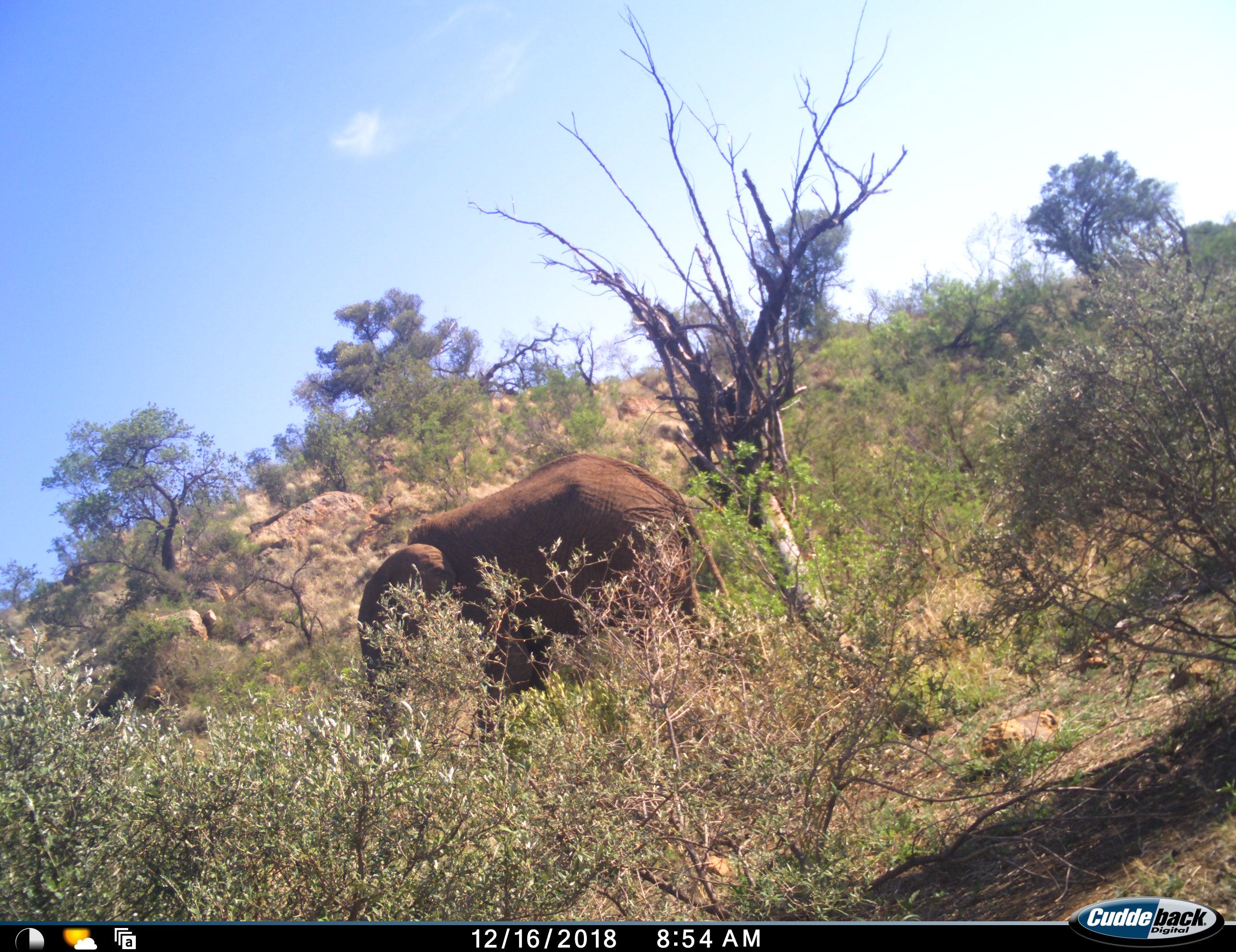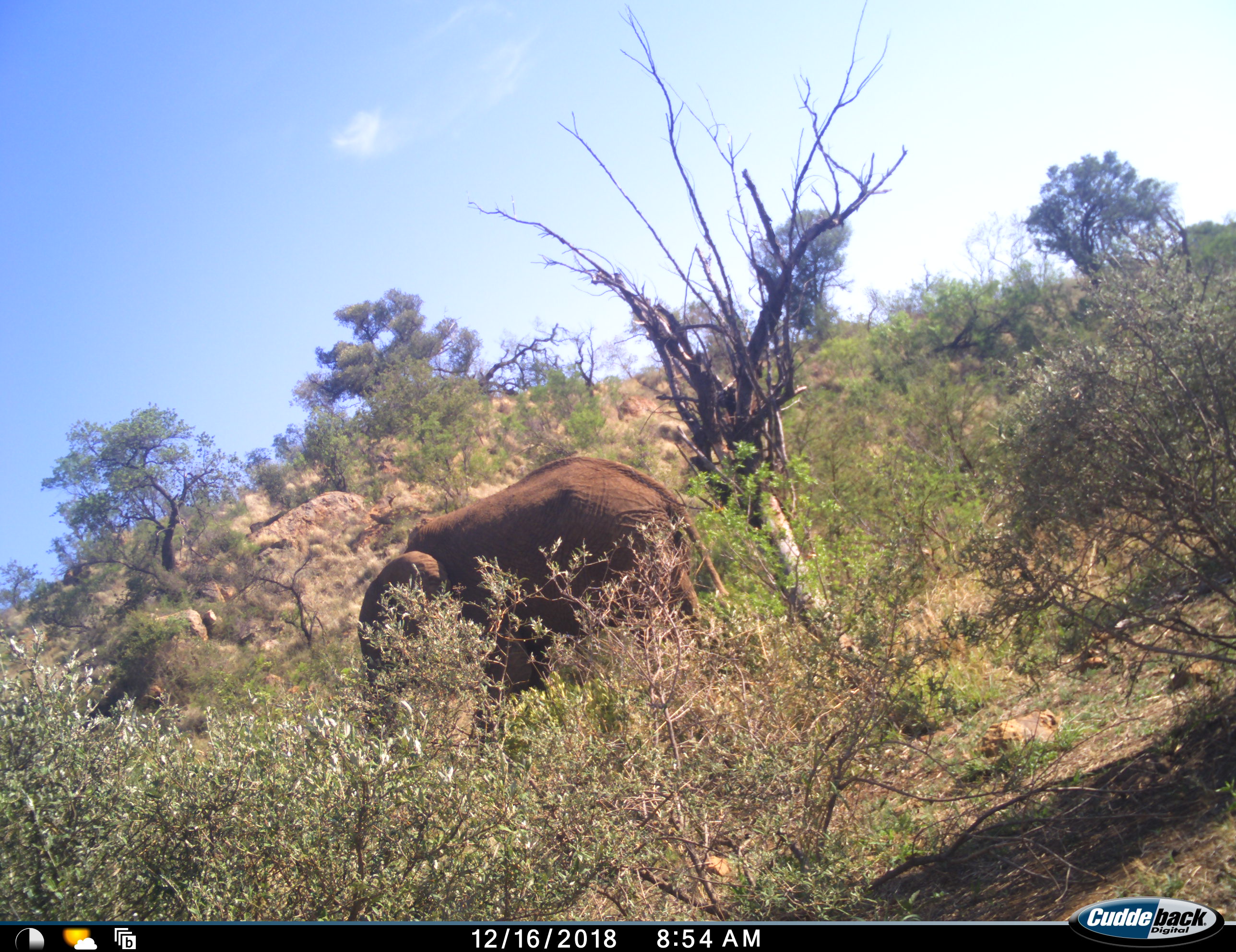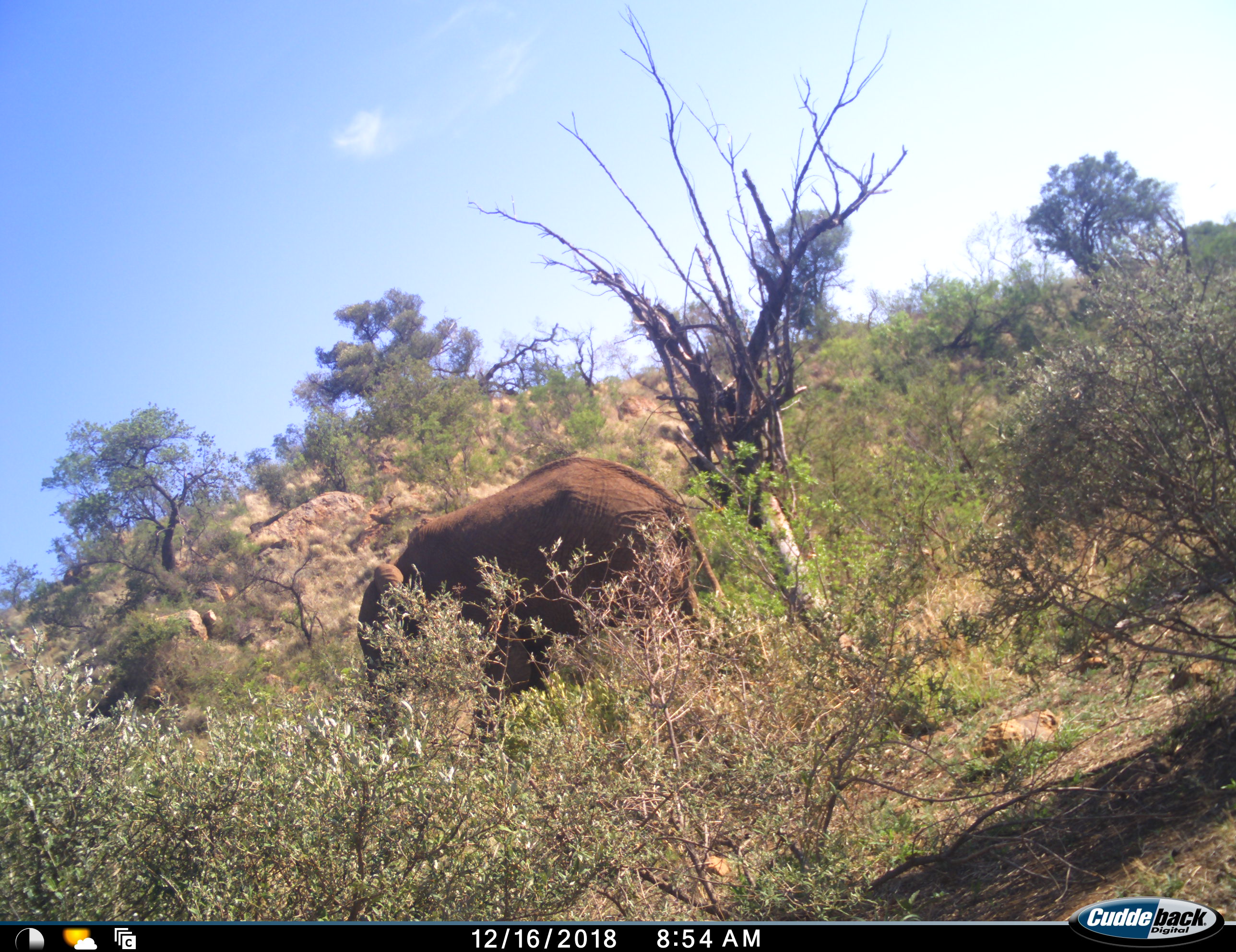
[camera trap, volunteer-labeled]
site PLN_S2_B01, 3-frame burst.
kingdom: Animalia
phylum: Chordata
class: Mammalia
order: Proboscidea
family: Elephantidae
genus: Loxodonta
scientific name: Loxodonta africana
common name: african bush elephant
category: elephant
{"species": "elephant (african bush elephant) (Loxodonta africana)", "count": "1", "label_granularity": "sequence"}